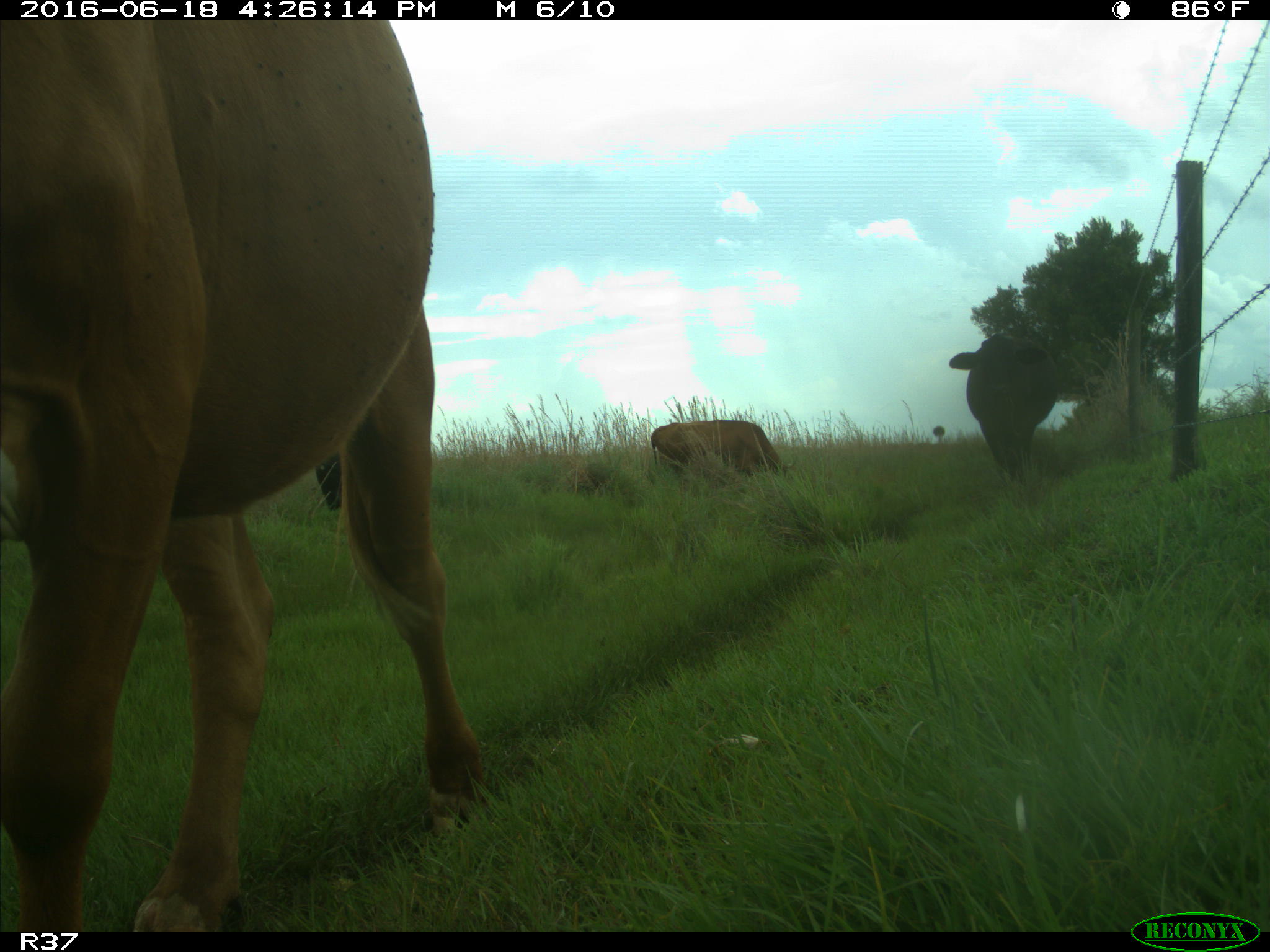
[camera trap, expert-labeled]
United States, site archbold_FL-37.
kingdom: Animalia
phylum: Chordata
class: Mammalia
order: Artiodactyla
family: Bovidae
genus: Bos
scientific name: Bos taurus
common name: domestic cow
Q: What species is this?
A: Bos taurus (domestic cow).